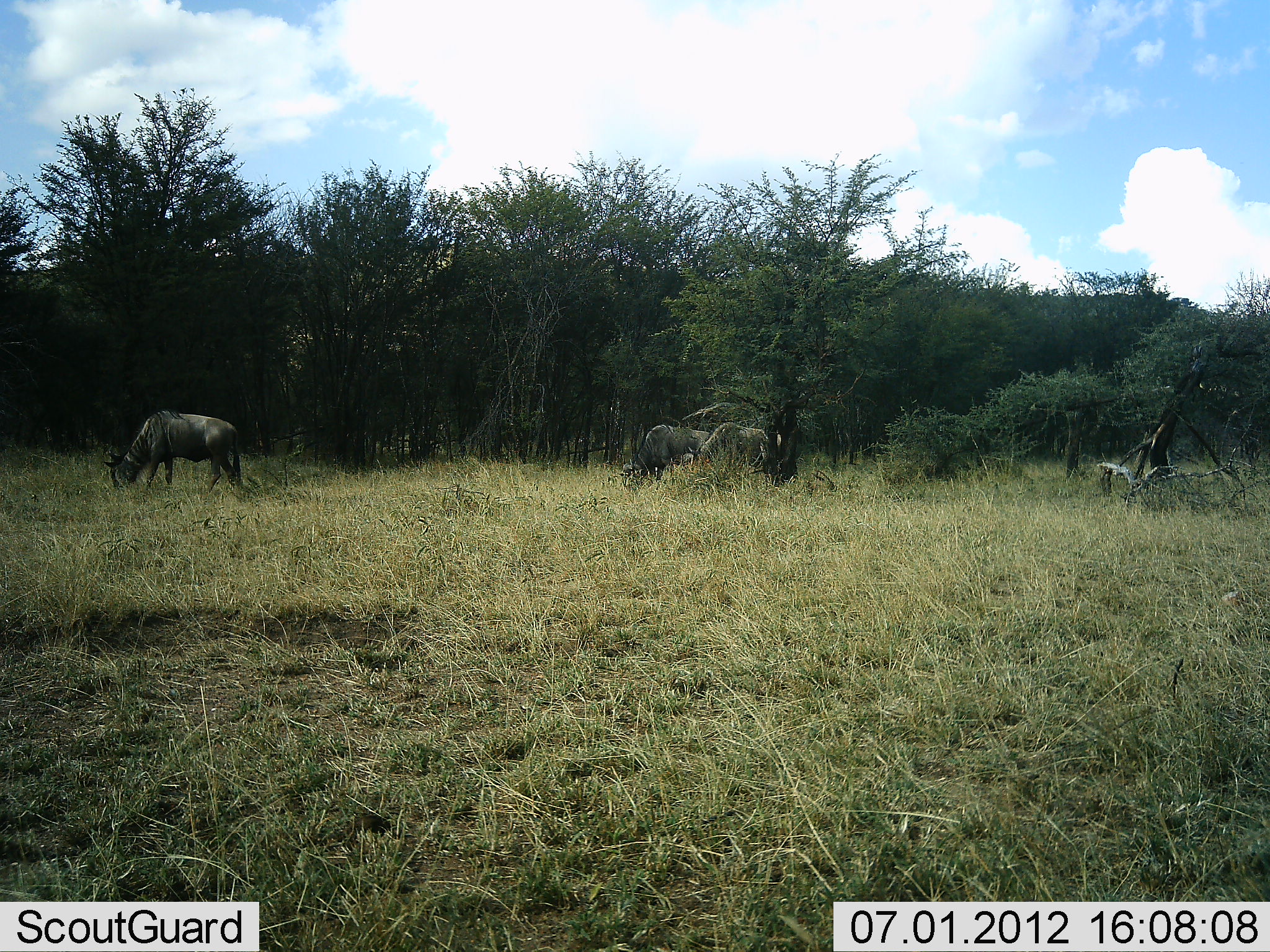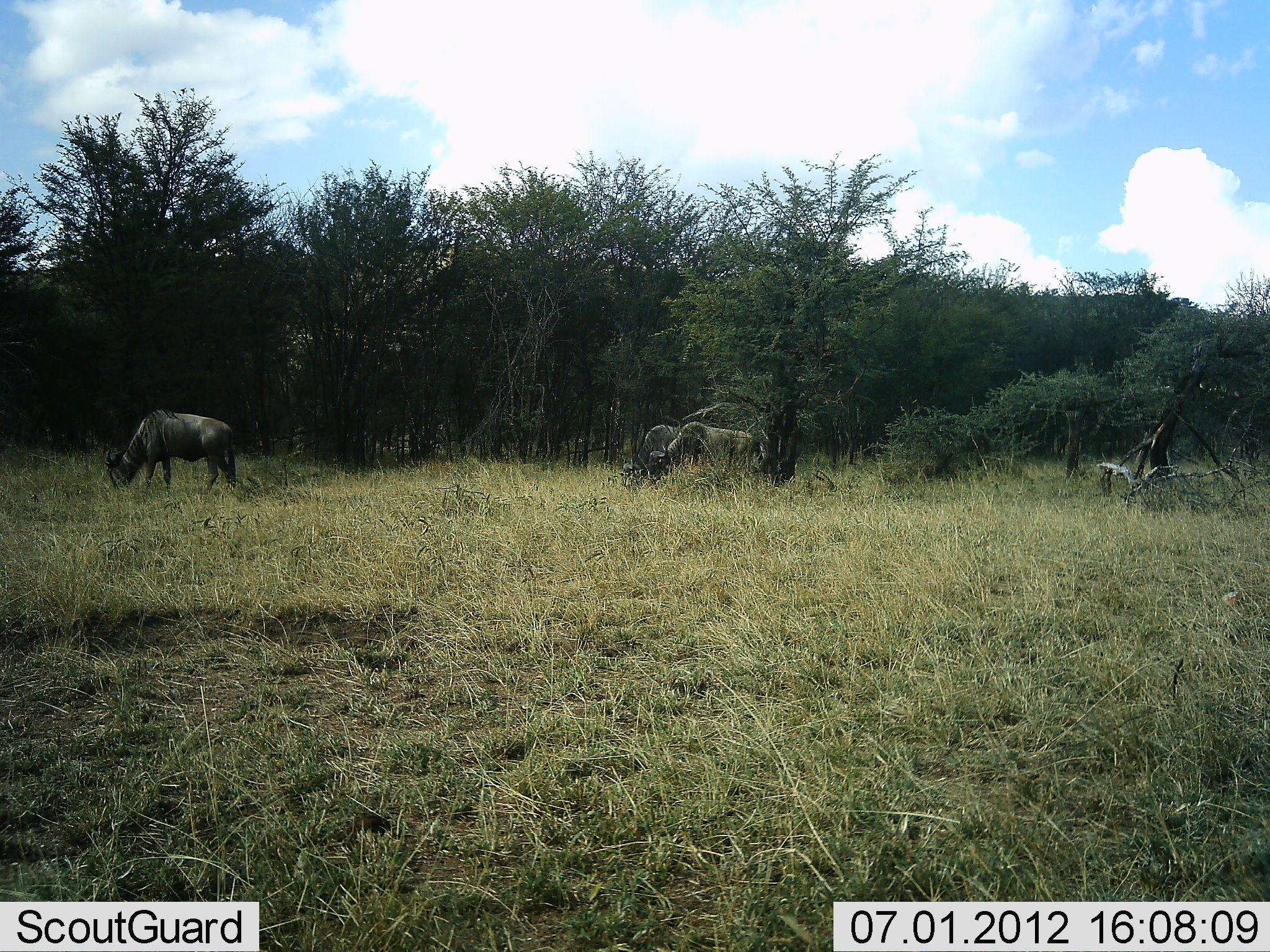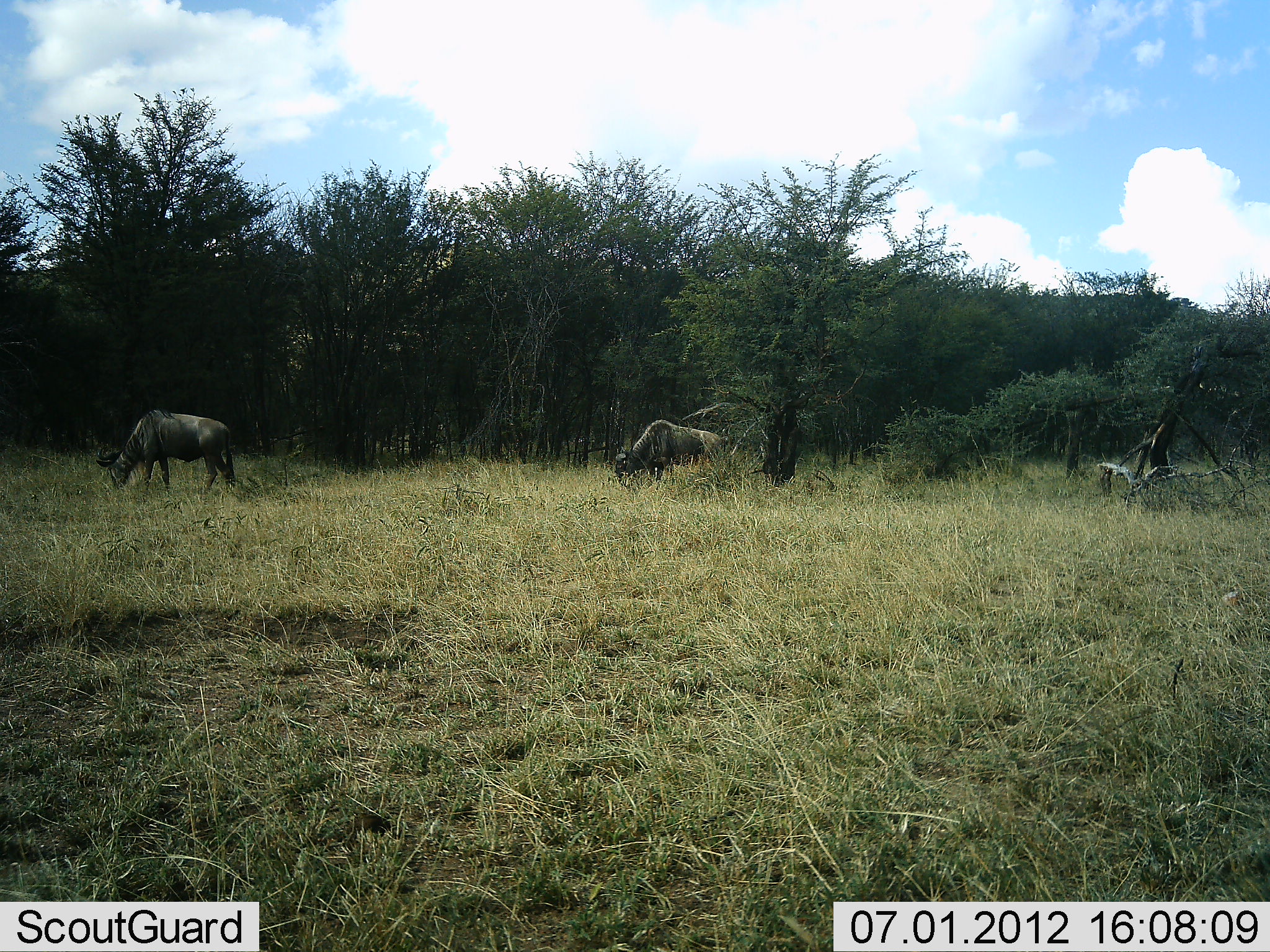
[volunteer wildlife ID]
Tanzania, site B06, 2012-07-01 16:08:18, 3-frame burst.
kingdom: Animalia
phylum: Chordata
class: Mammalia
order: Artiodactyla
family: Bovidae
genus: Connochaetes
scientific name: Connochaetes taurinus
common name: blue wildebeest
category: wildebeest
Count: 3.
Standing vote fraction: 50%.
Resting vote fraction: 0%.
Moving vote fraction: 50%.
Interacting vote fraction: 0%.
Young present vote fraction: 0%.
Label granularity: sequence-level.